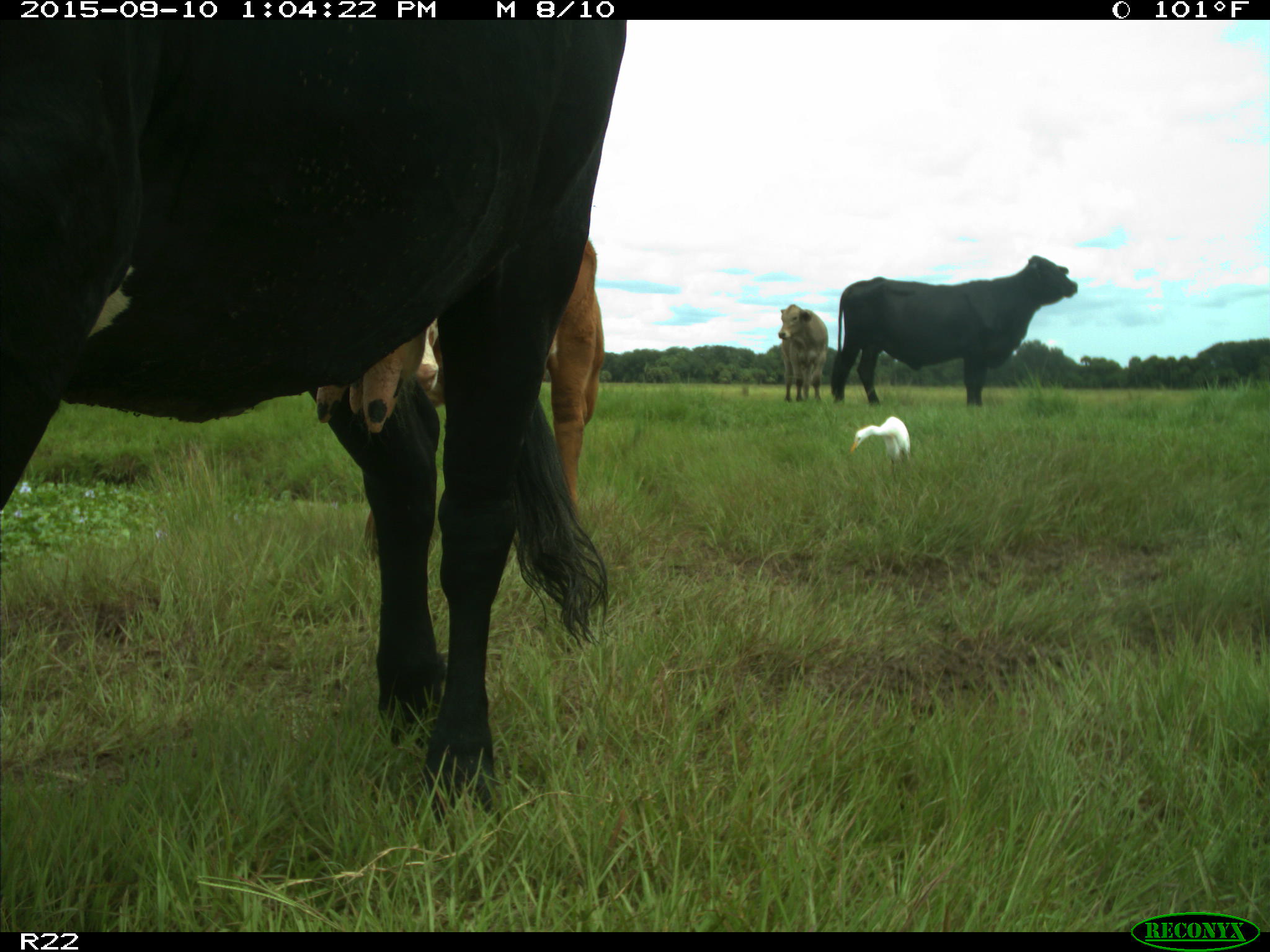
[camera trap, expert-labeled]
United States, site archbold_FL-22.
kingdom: Animalia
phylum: Chordata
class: Mammalia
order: Artiodactyla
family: Bovidae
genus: Bos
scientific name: Bos taurus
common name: domestic cow